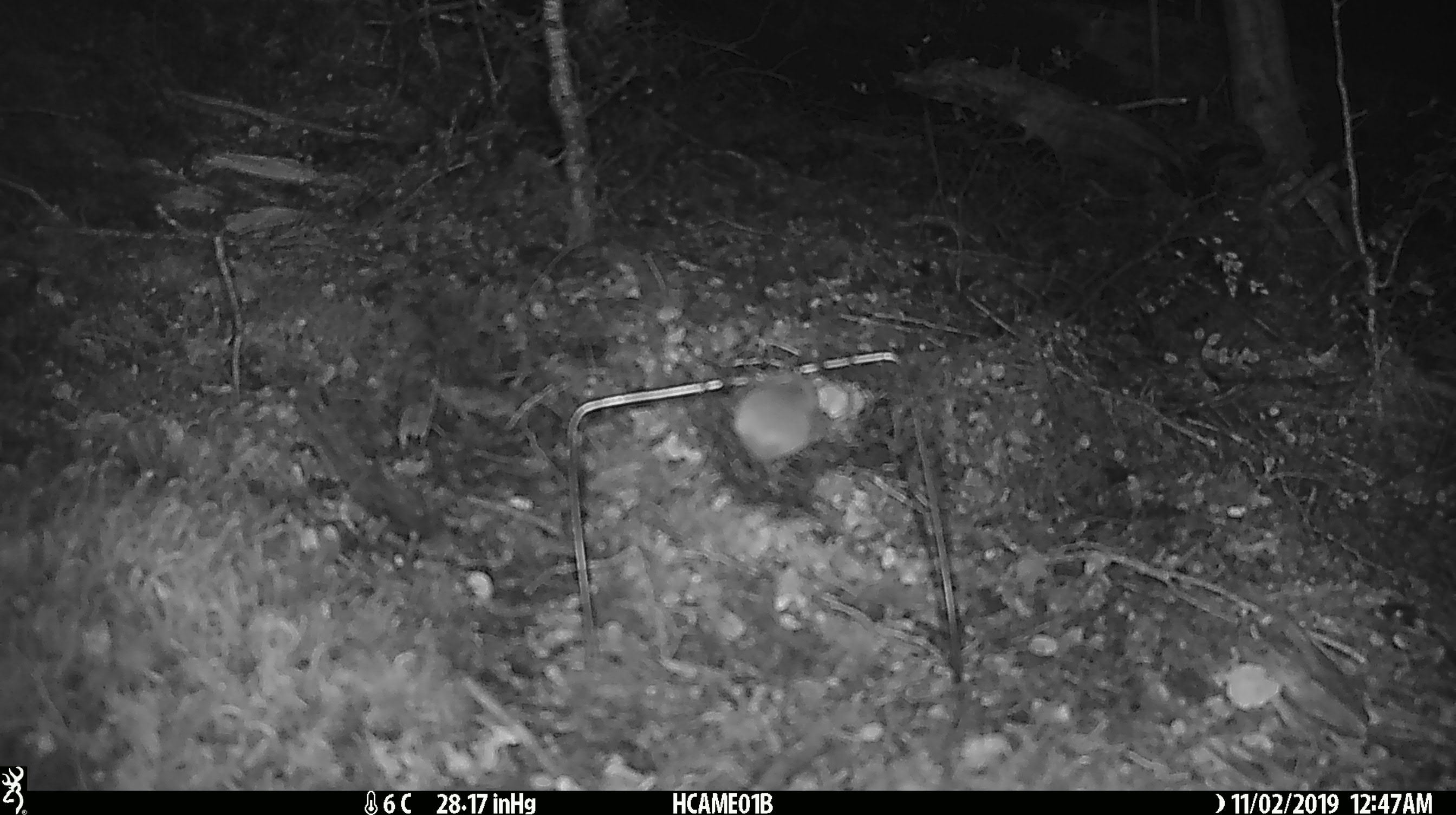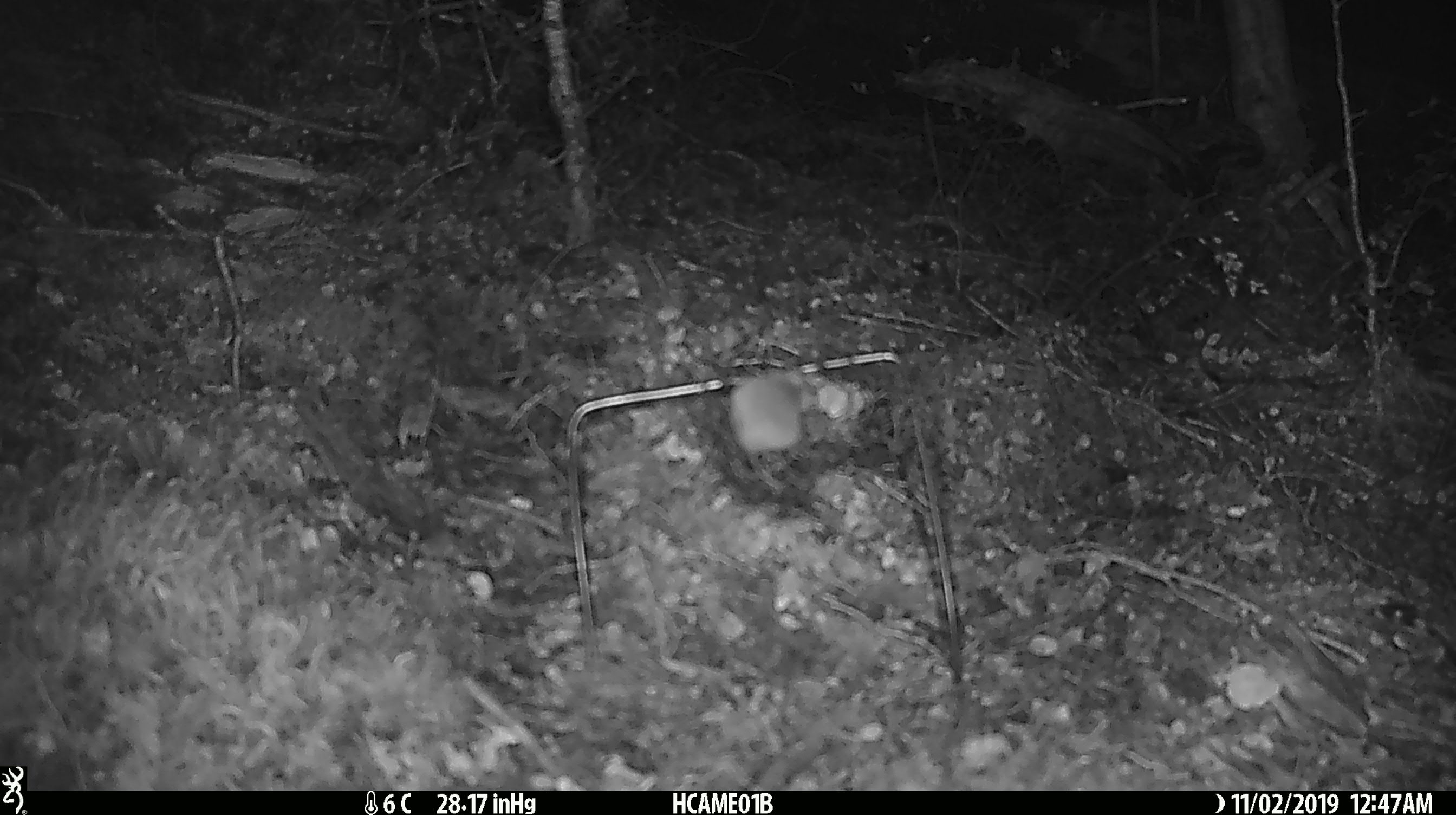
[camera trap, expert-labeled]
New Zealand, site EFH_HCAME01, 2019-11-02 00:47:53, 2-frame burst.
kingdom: Animalia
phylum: Chordata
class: Mammalia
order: Rodentia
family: Muridae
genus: Mus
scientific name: Mus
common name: mouse